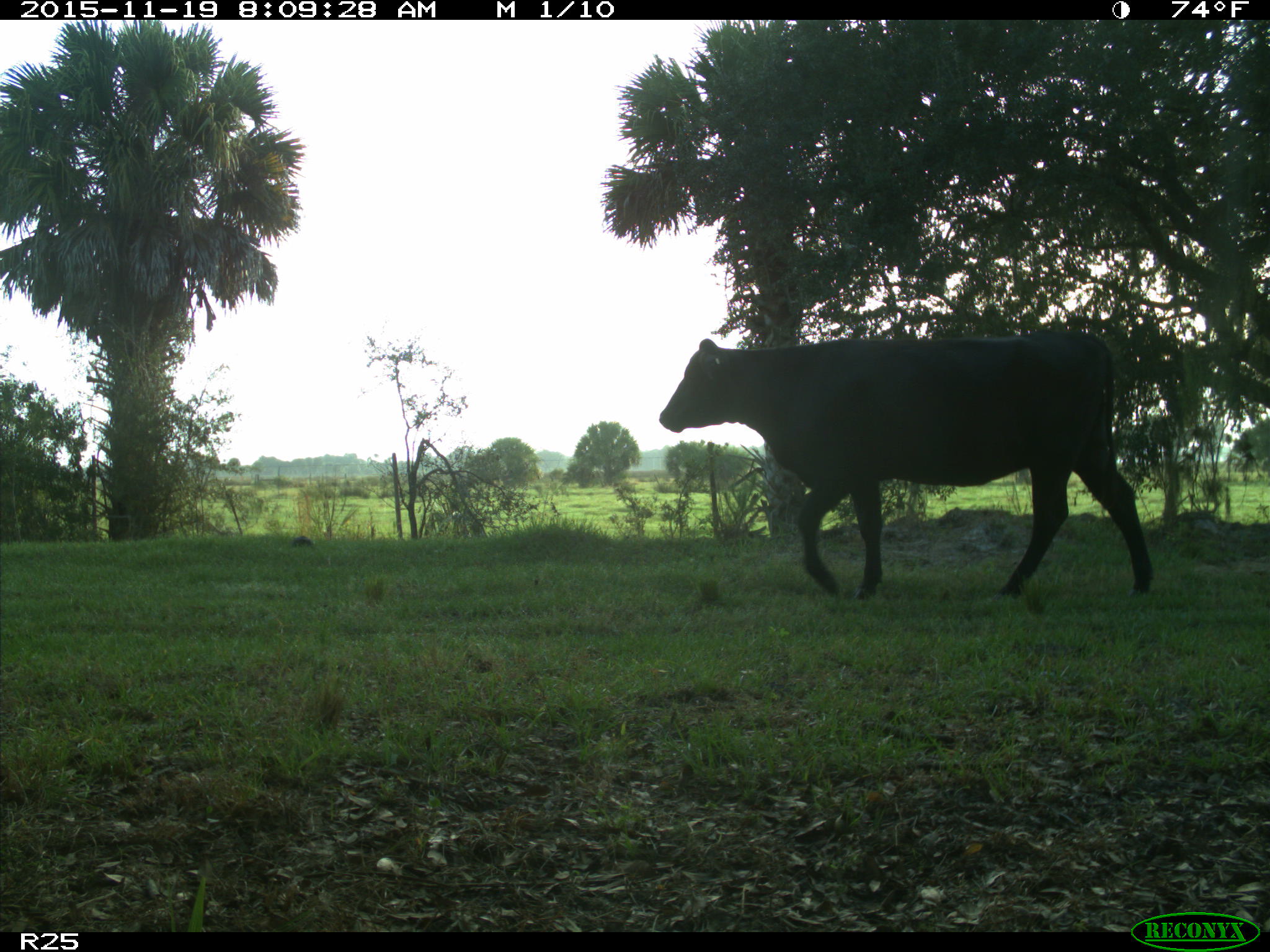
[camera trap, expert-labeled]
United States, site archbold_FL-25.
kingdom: Animalia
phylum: Chordata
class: Mammalia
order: Artiodactyla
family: Bovidae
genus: Bos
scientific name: Bos taurus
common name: domestic cow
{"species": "Bos taurus (domestic cow)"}